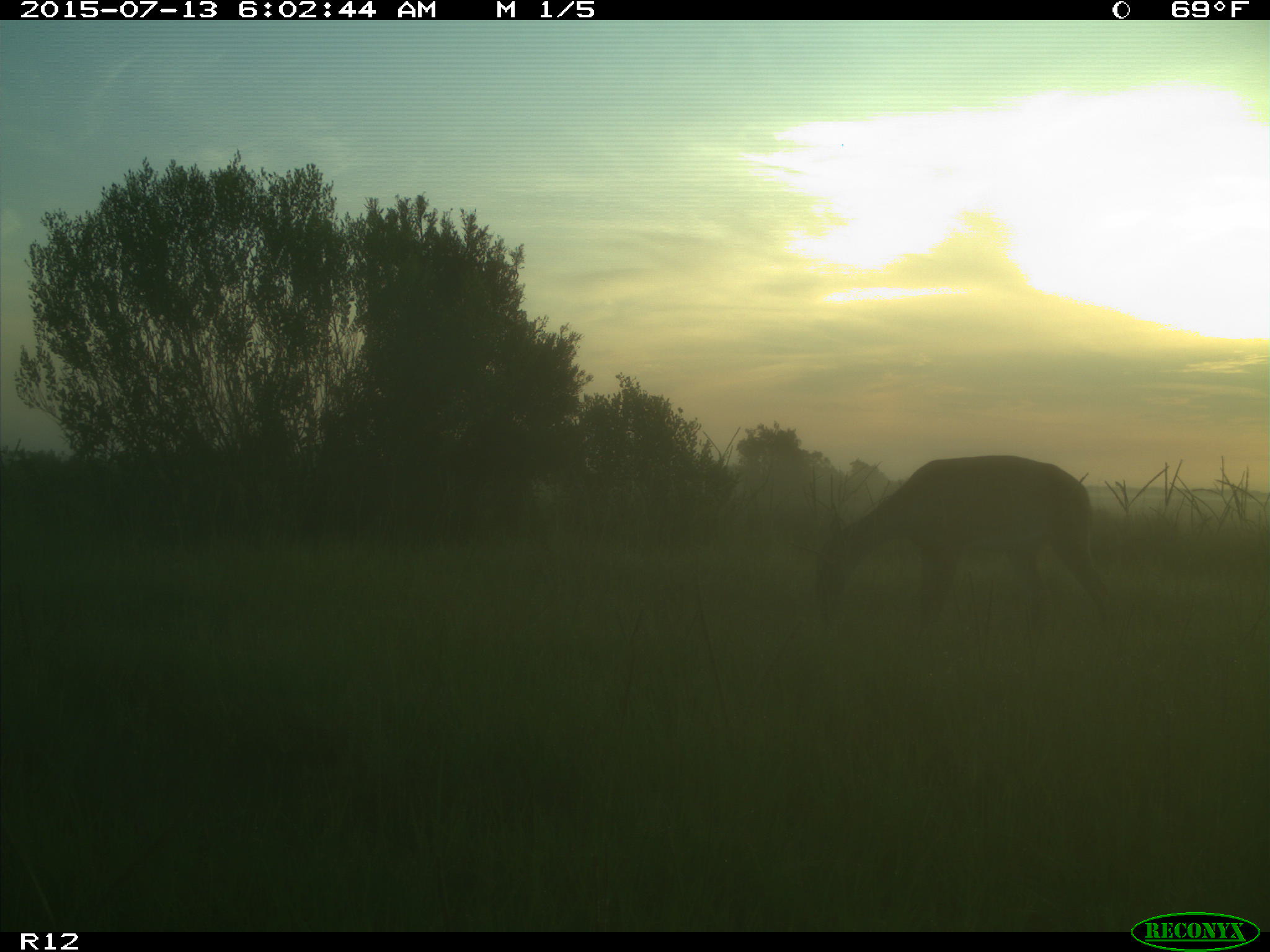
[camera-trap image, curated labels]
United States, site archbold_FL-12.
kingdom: Animalia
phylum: Chordata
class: Mammalia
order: Artiodactyla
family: Cervidae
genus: Odocoileus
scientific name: Odocoileus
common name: deer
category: unidentified deer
Unidentified deer (deer) (Odocoileus).